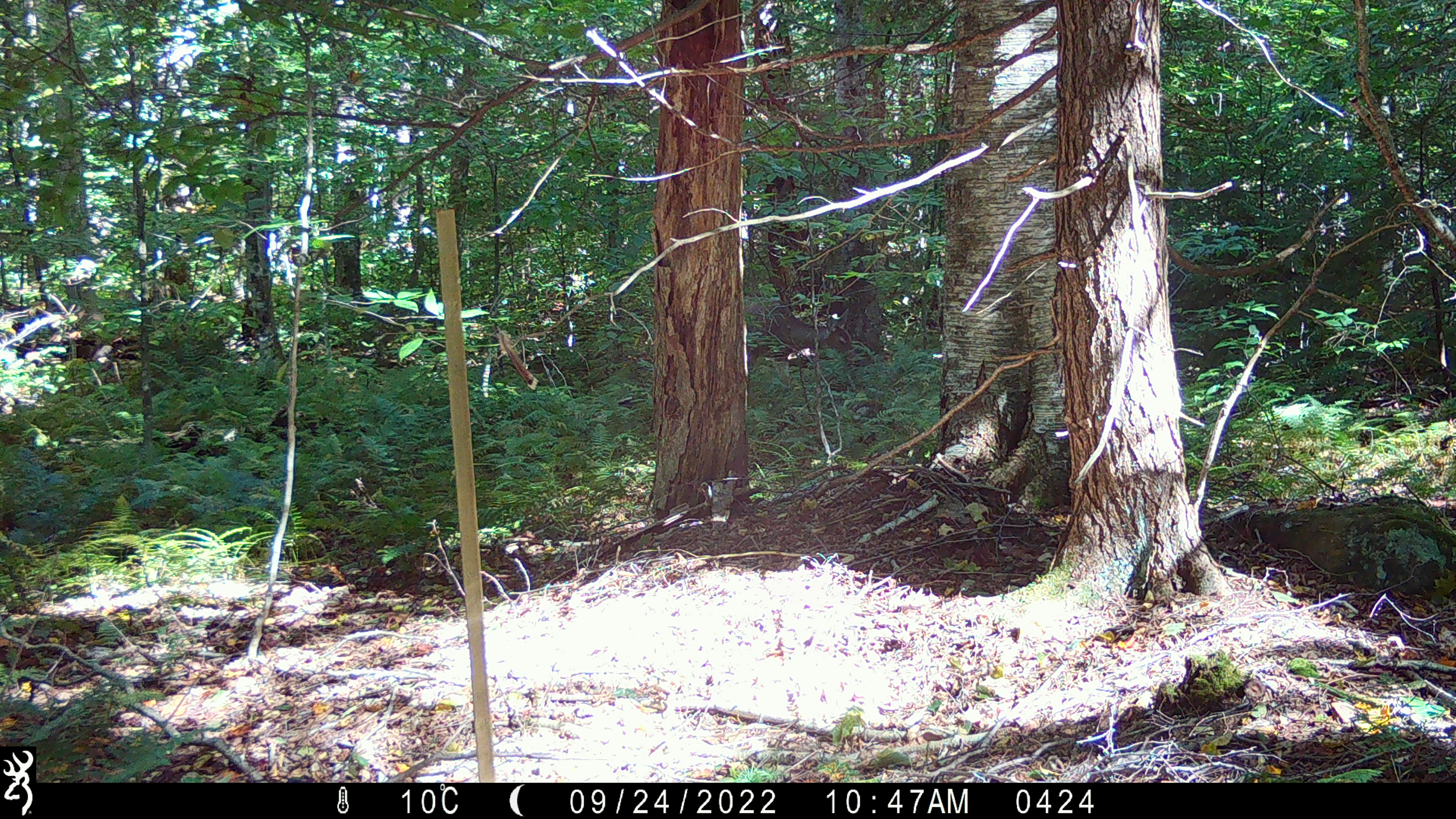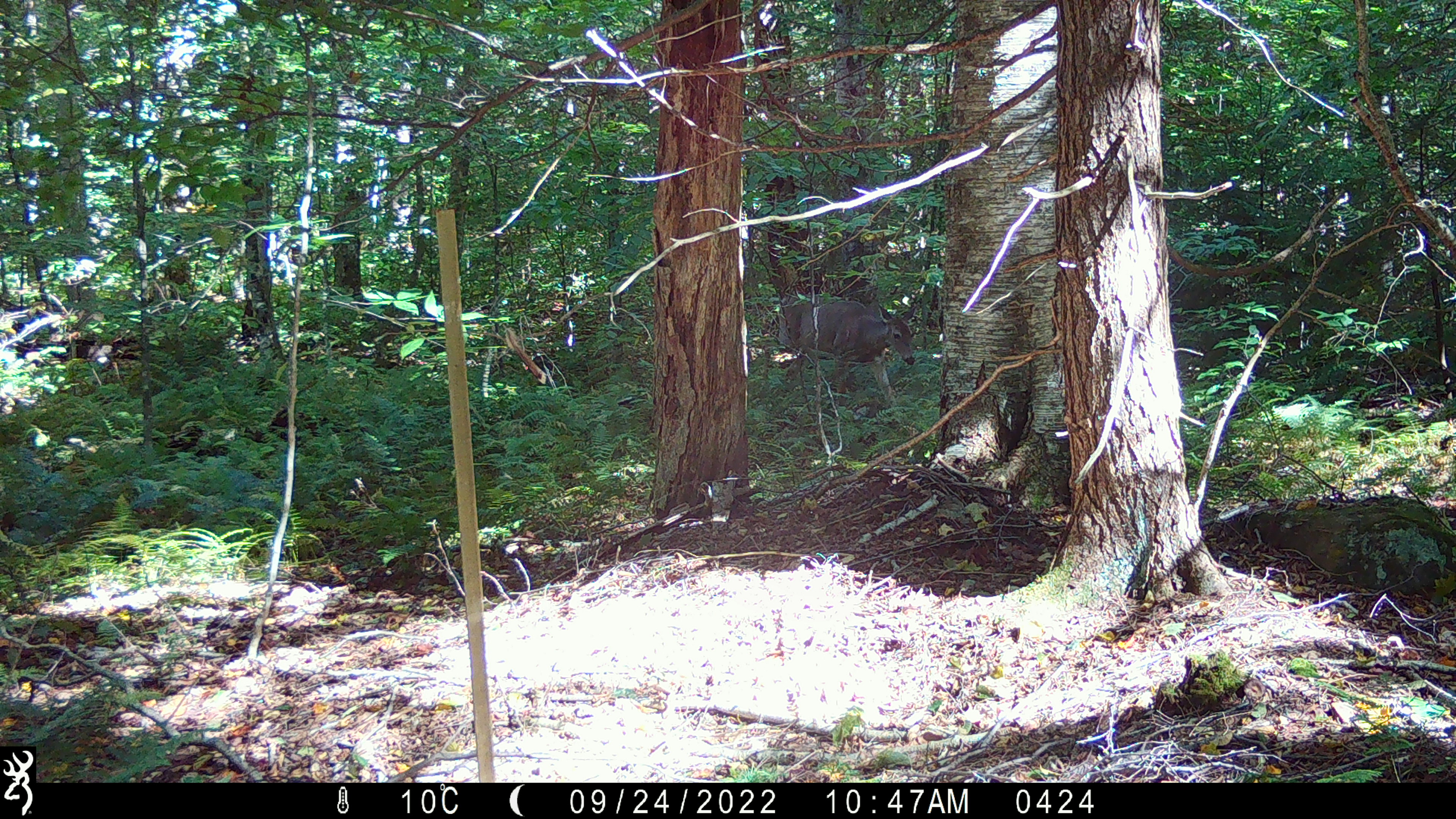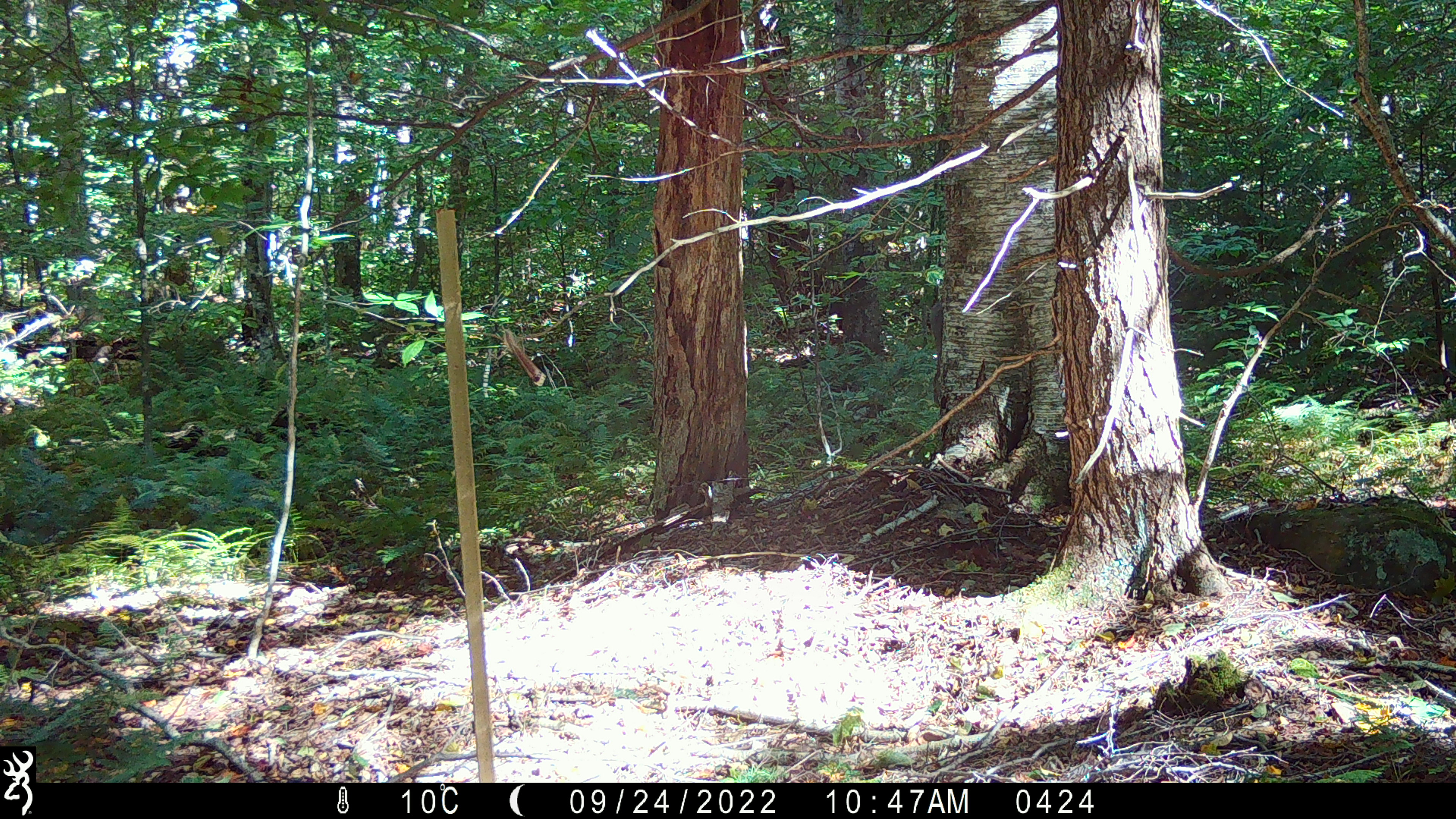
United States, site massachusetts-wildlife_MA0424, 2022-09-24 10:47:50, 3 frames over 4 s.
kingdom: Animalia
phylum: Chordata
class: Mammalia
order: Artiodactyla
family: Cervidae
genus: Odocoileus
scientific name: Odocoileus virginianus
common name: white-tailed deer